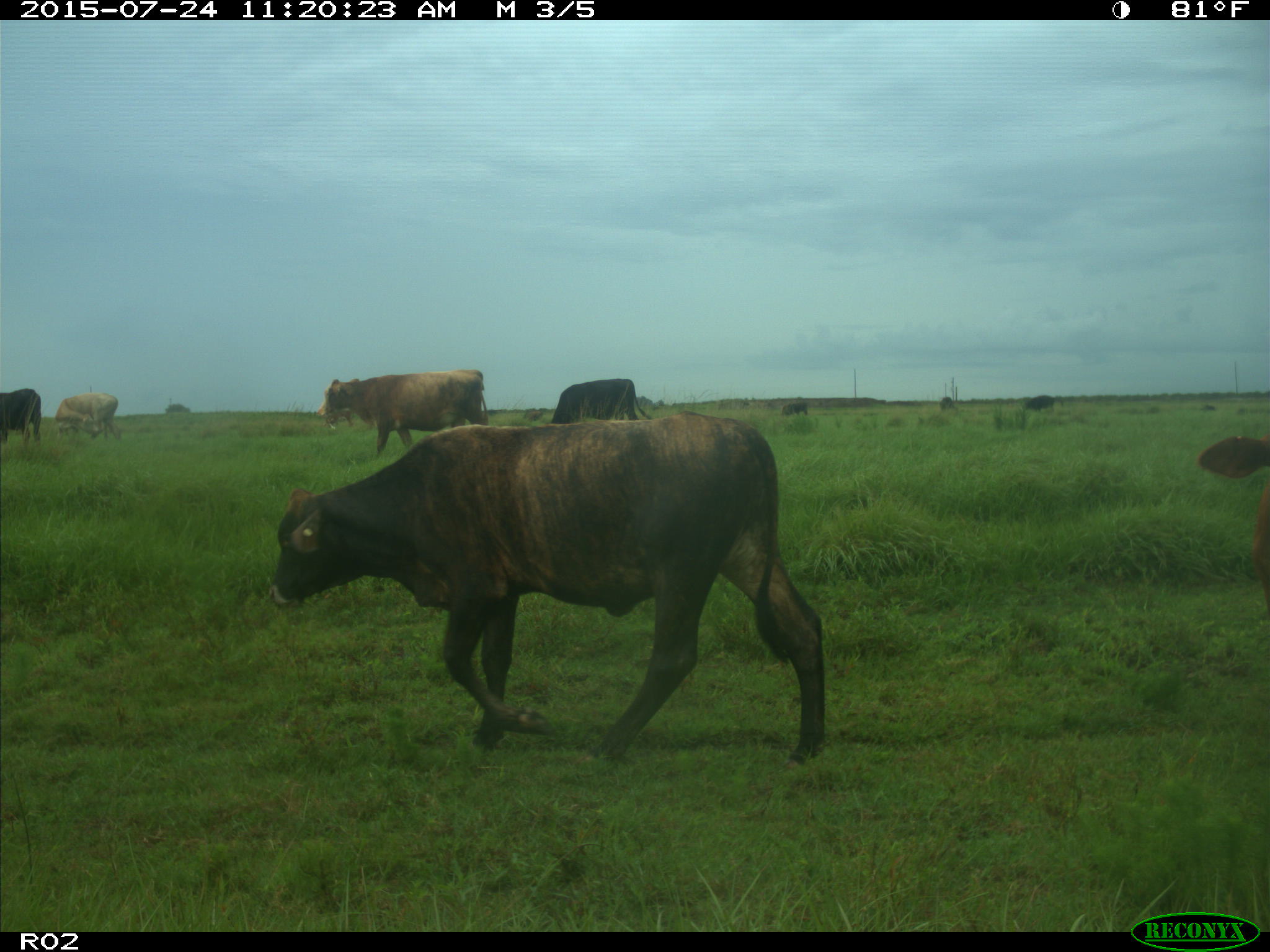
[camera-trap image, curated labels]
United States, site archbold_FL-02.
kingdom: Animalia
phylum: Chordata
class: Mammalia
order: Artiodactyla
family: Bovidae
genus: Bos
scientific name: Bos taurus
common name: domestic cow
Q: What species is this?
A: Bos taurus (domestic cow).